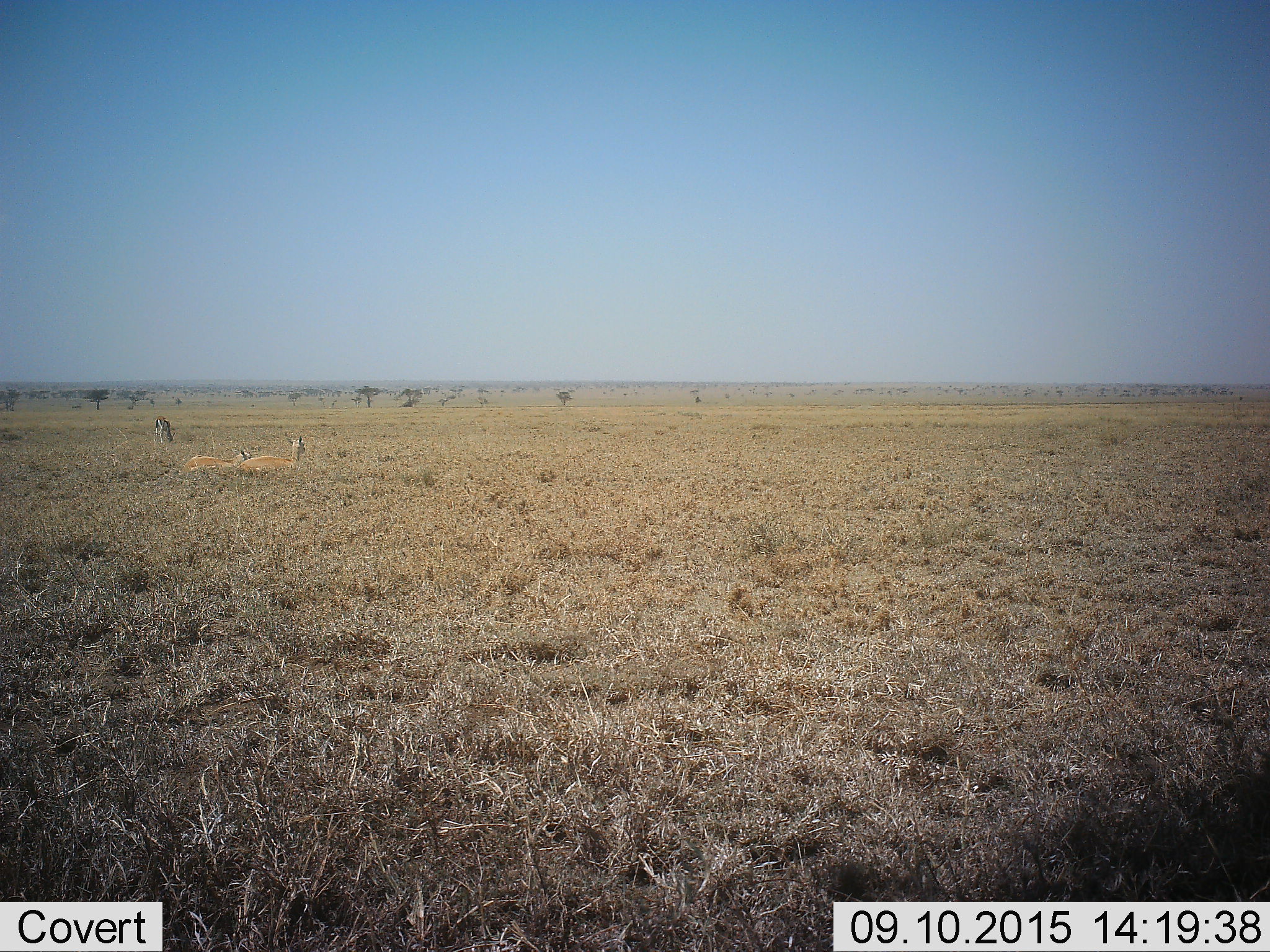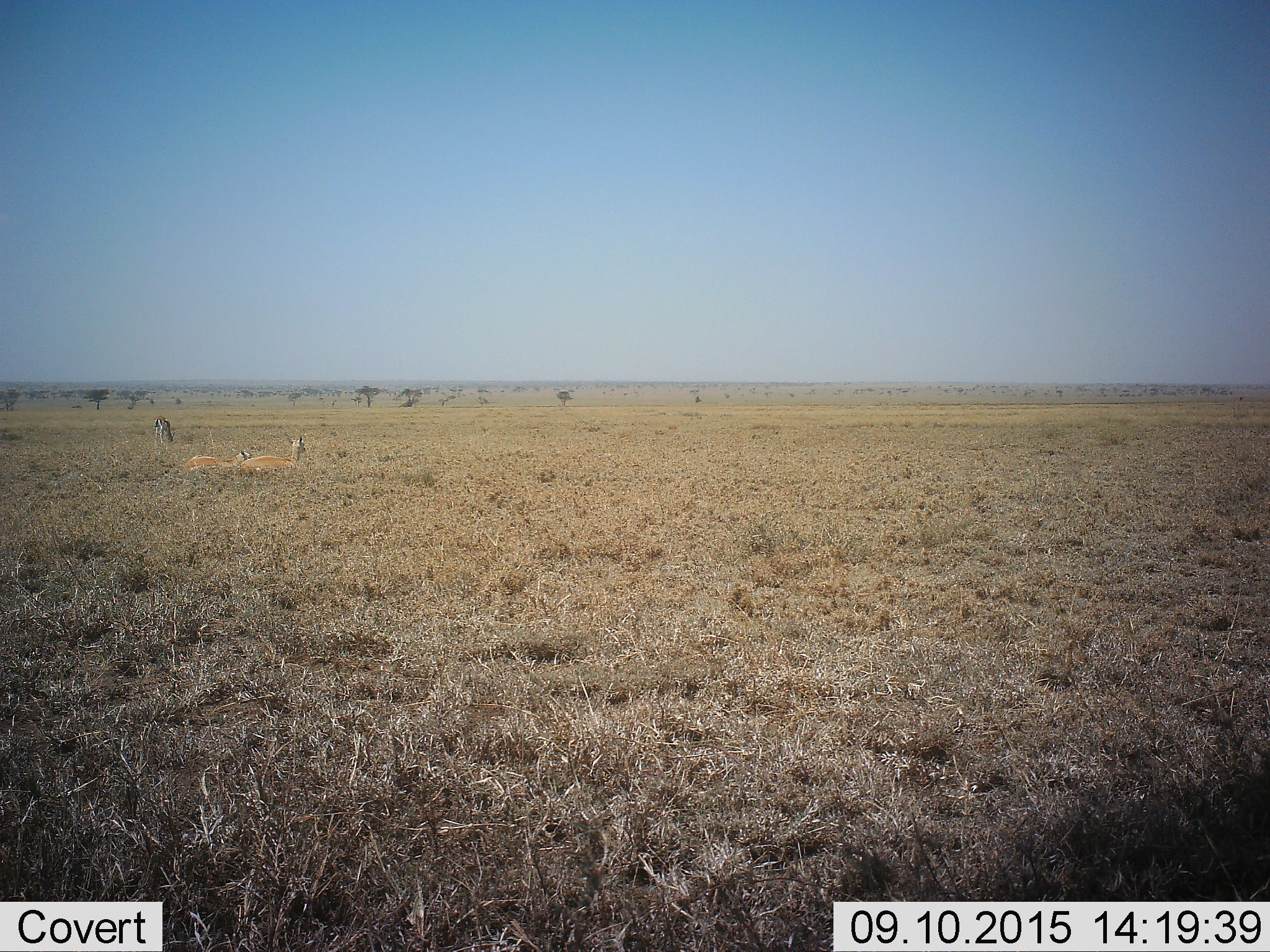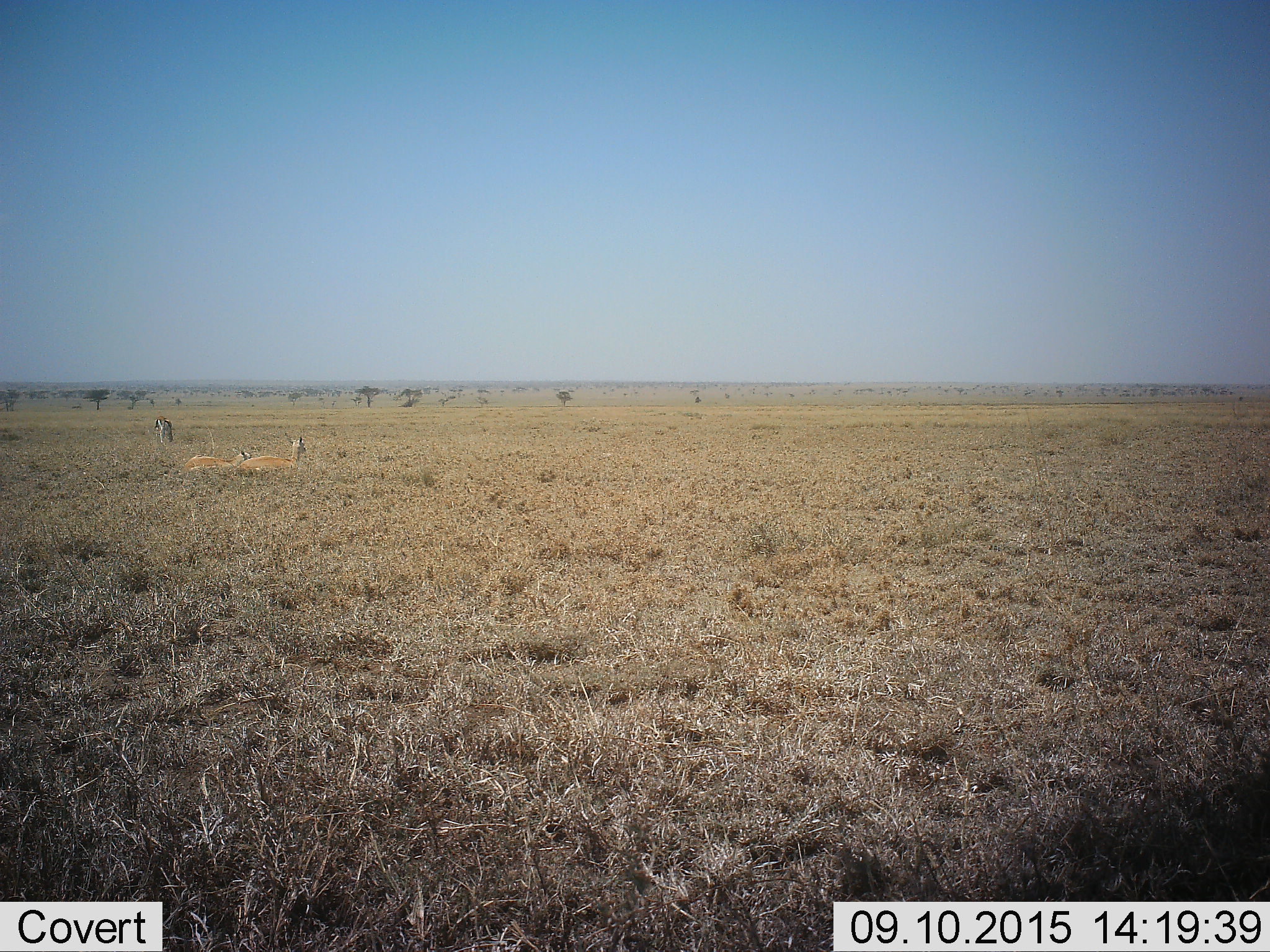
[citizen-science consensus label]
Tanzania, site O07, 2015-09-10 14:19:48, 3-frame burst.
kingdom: Animalia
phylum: Chordata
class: Mammalia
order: Artiodactyla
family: Bovidae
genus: Eudorcas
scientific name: Eudorcas thomsonii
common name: thomson's gazelle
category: gazellethomsons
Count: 3.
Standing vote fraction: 17%.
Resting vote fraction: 83%.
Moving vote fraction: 0%.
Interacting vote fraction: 0%.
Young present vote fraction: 0%.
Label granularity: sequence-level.